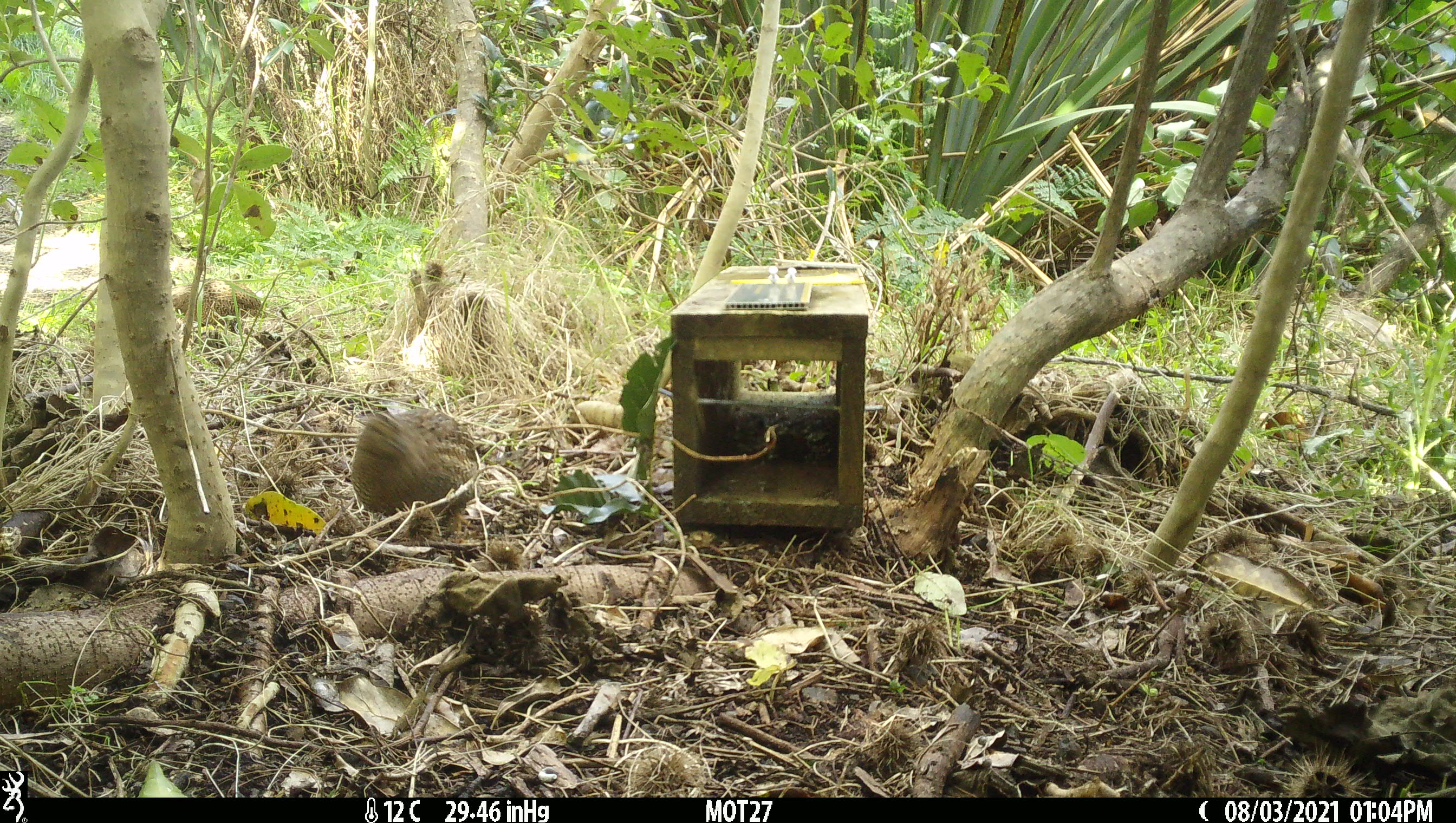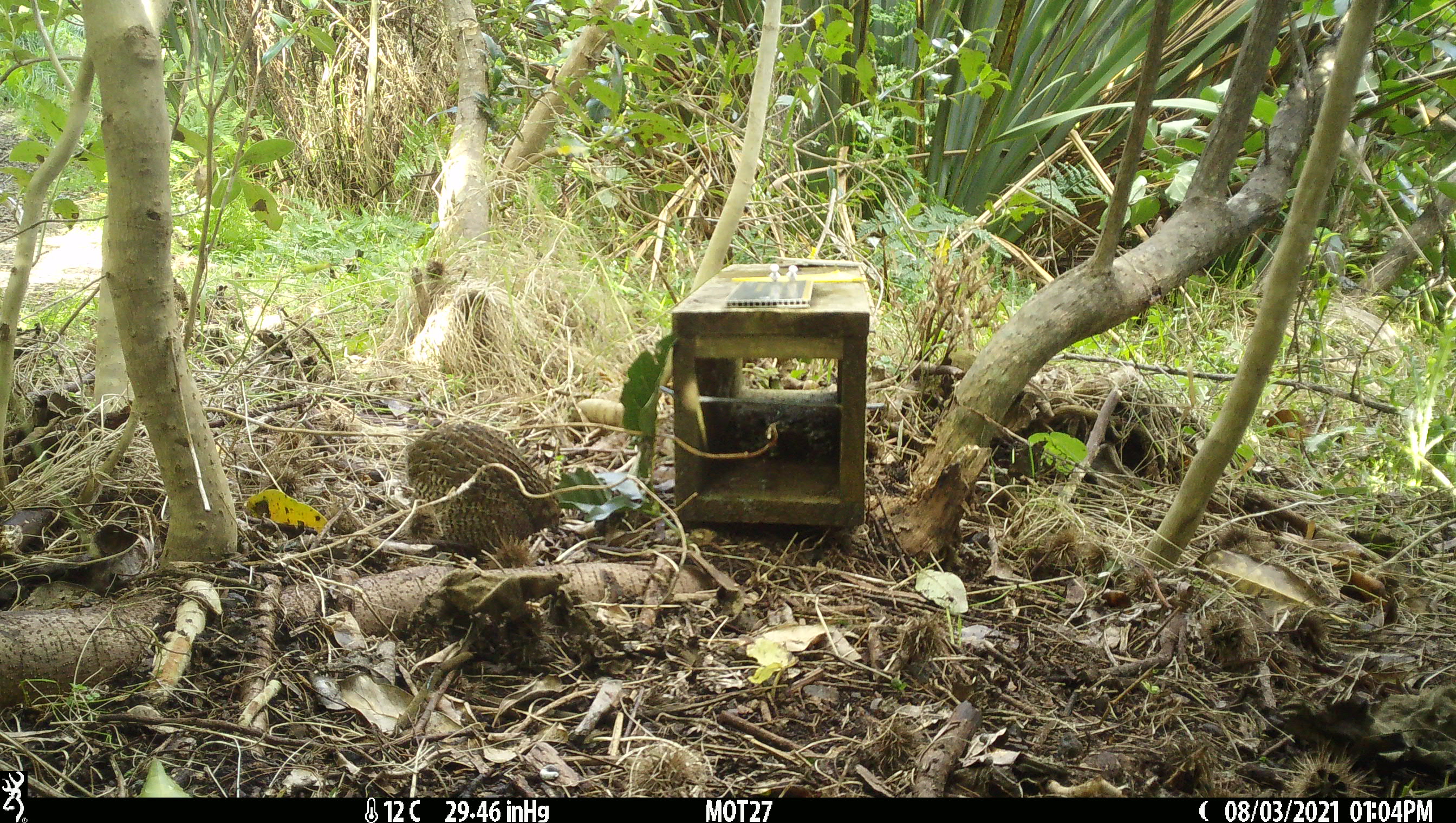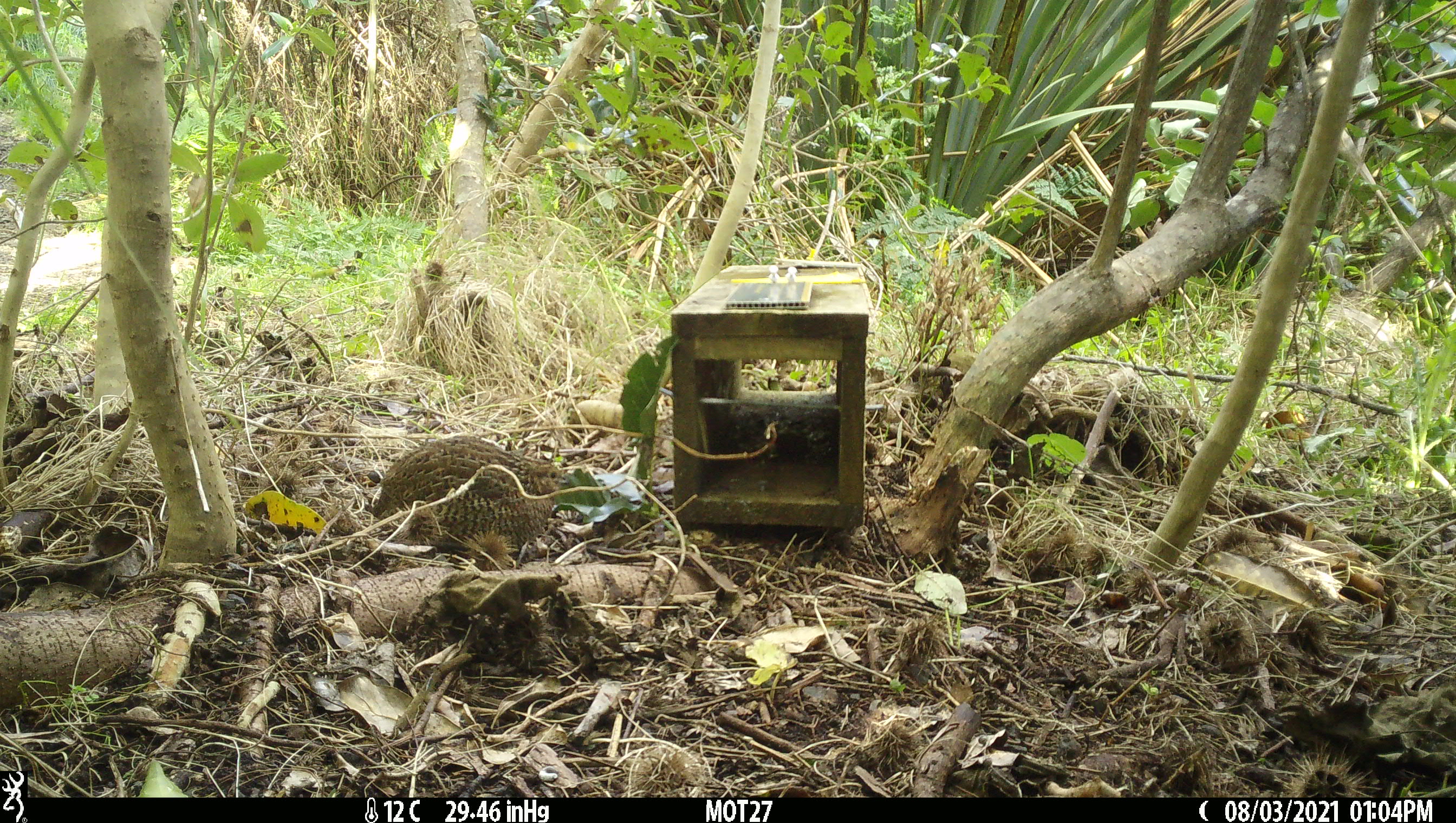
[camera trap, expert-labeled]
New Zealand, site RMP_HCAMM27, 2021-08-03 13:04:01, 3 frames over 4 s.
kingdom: Animalia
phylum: Chordata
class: Aves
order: Galliformes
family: Phasianidae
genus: Synoicus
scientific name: Synoicus ypsilophorus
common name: brown quail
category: quail brown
Quail brown (brown quail) (Synoicus ypsilophorus).